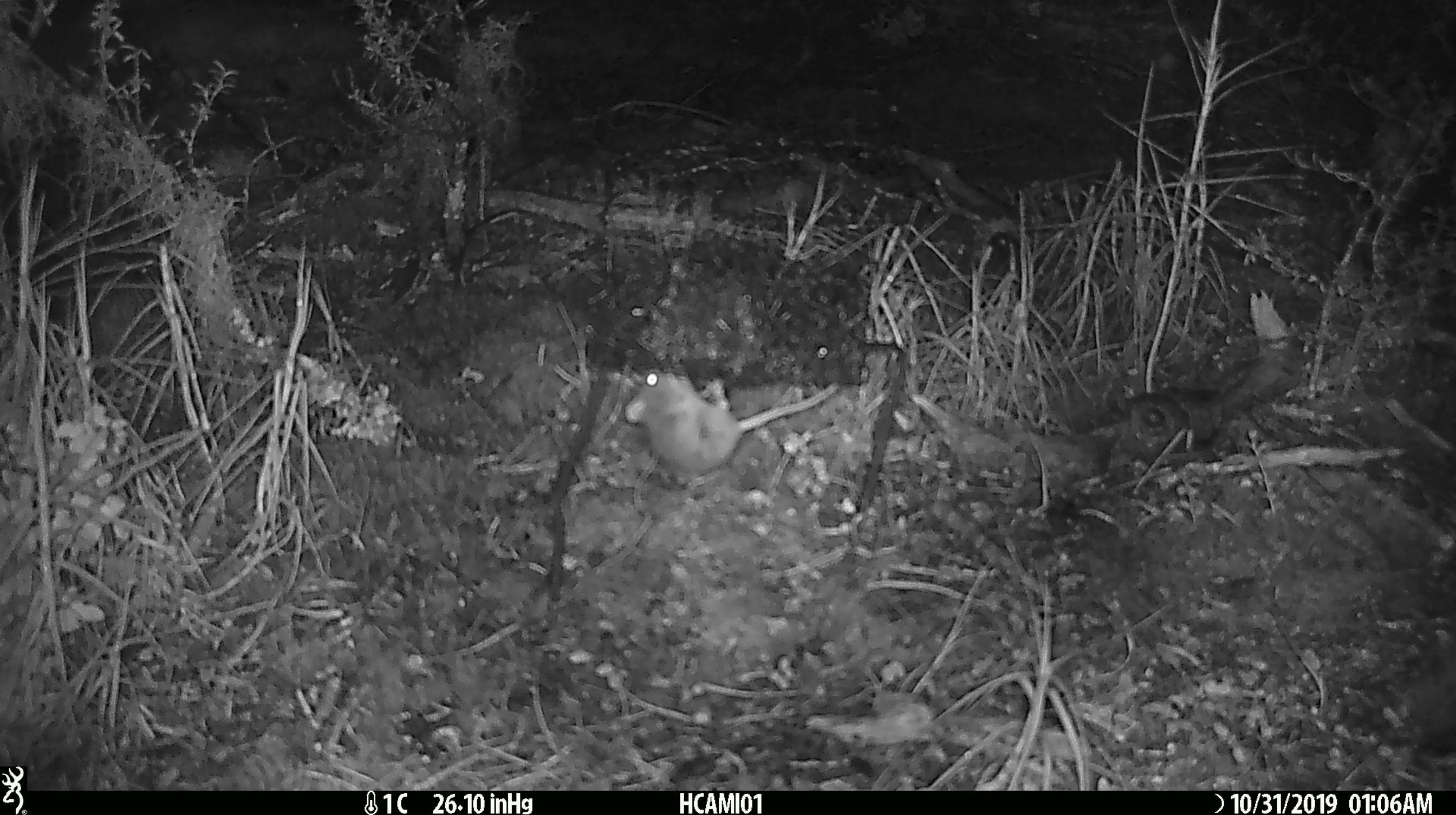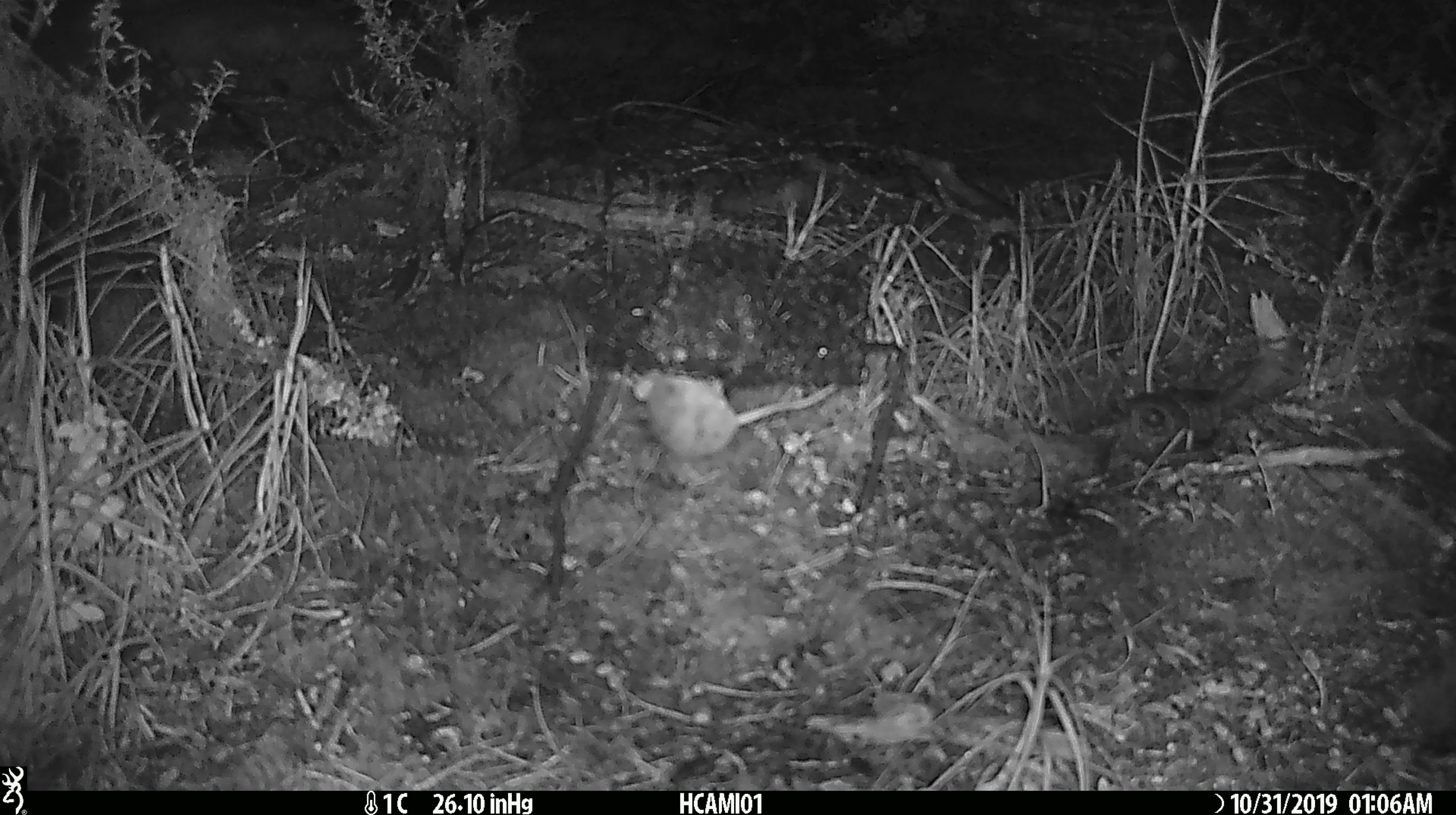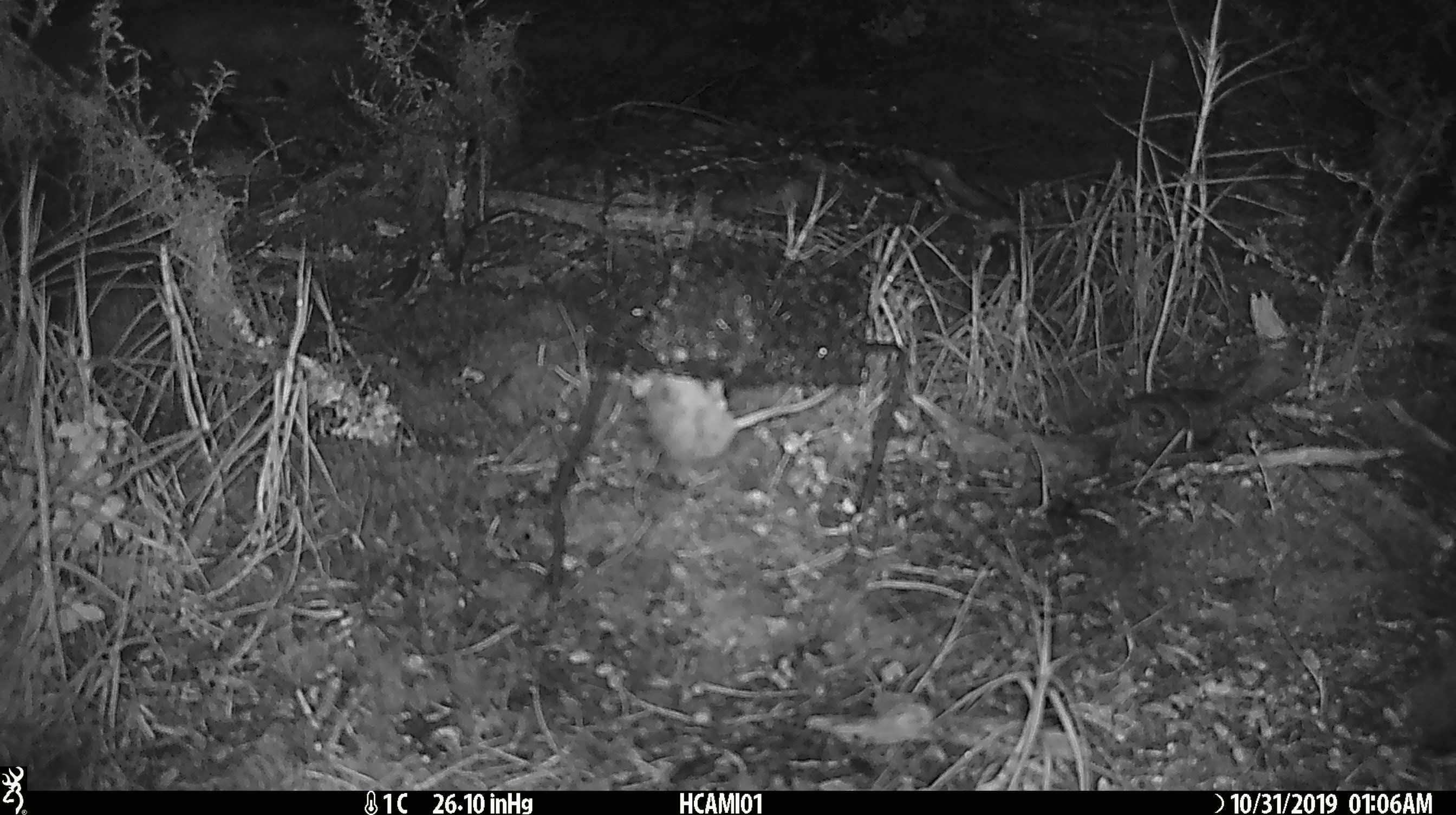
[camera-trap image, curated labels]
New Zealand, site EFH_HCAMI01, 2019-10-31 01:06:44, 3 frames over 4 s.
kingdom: Animalia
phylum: Chordata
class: Mammalia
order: Rodentia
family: Muridae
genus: Mus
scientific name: Mus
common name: mouse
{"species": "mouse (Mus)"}